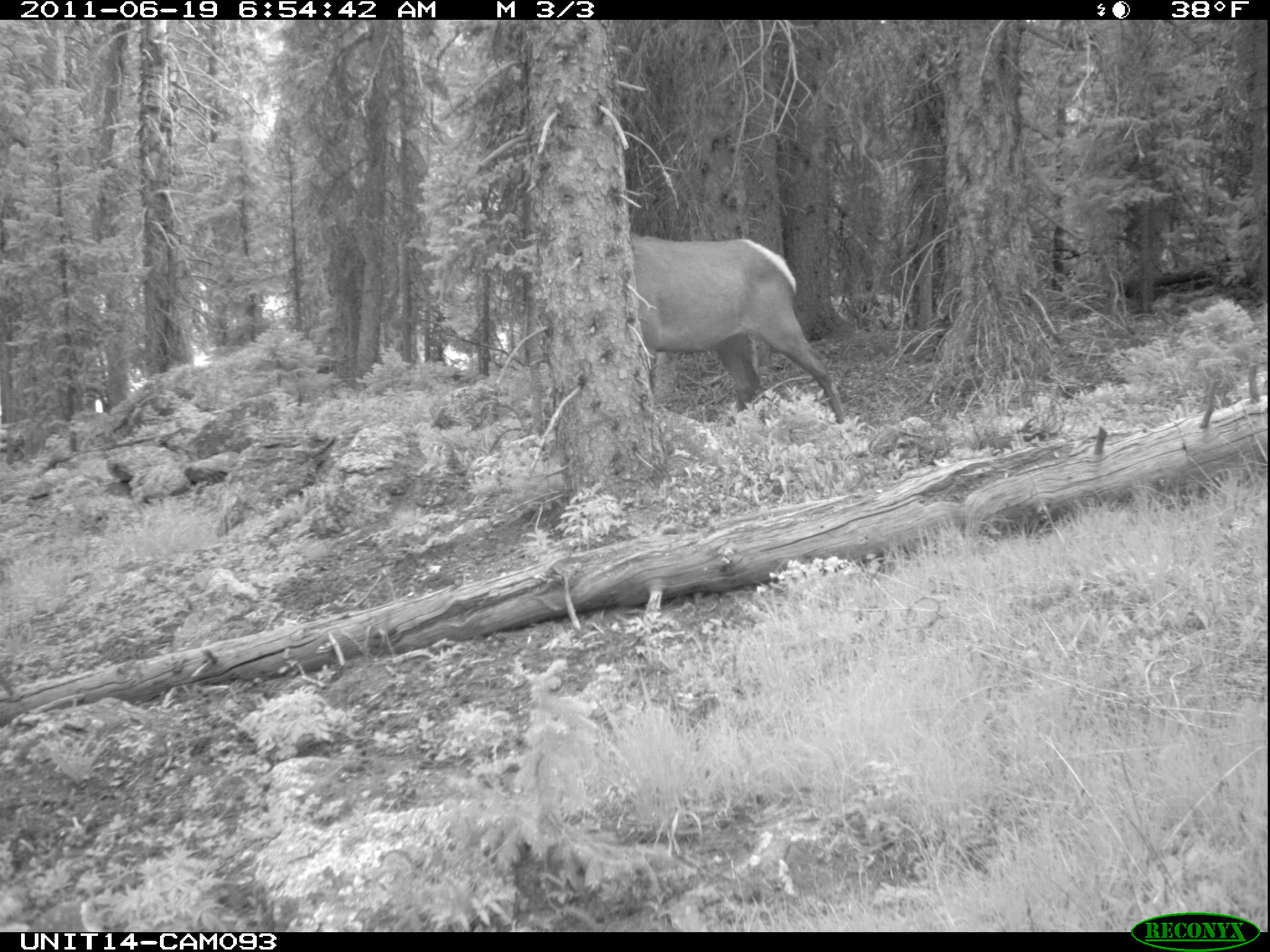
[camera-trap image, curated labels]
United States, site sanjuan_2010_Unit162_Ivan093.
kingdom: Animalia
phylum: Chordata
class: Mammalia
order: Artiodactyla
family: Cervidae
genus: Cervus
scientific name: Cervus elaphus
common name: red deer